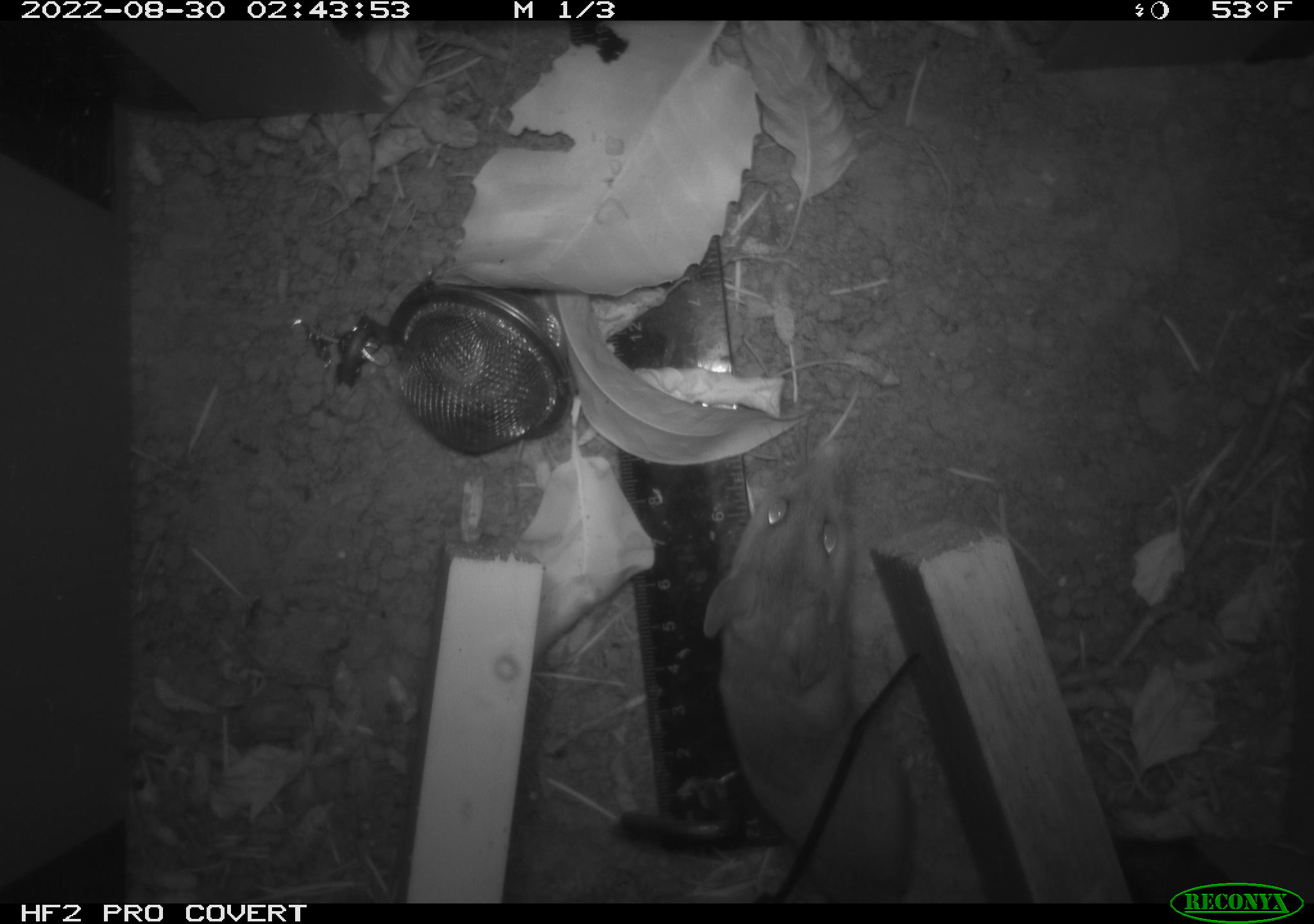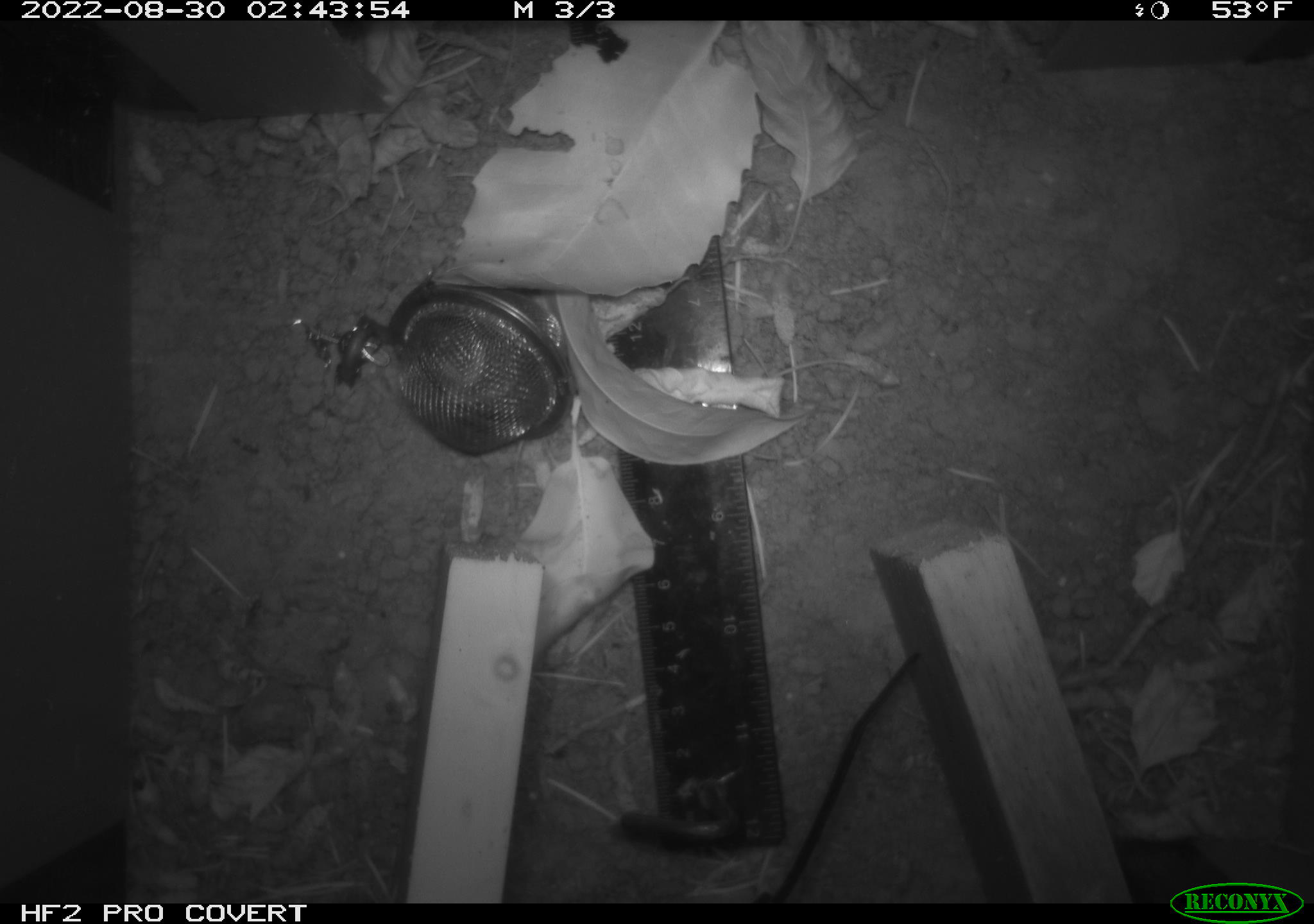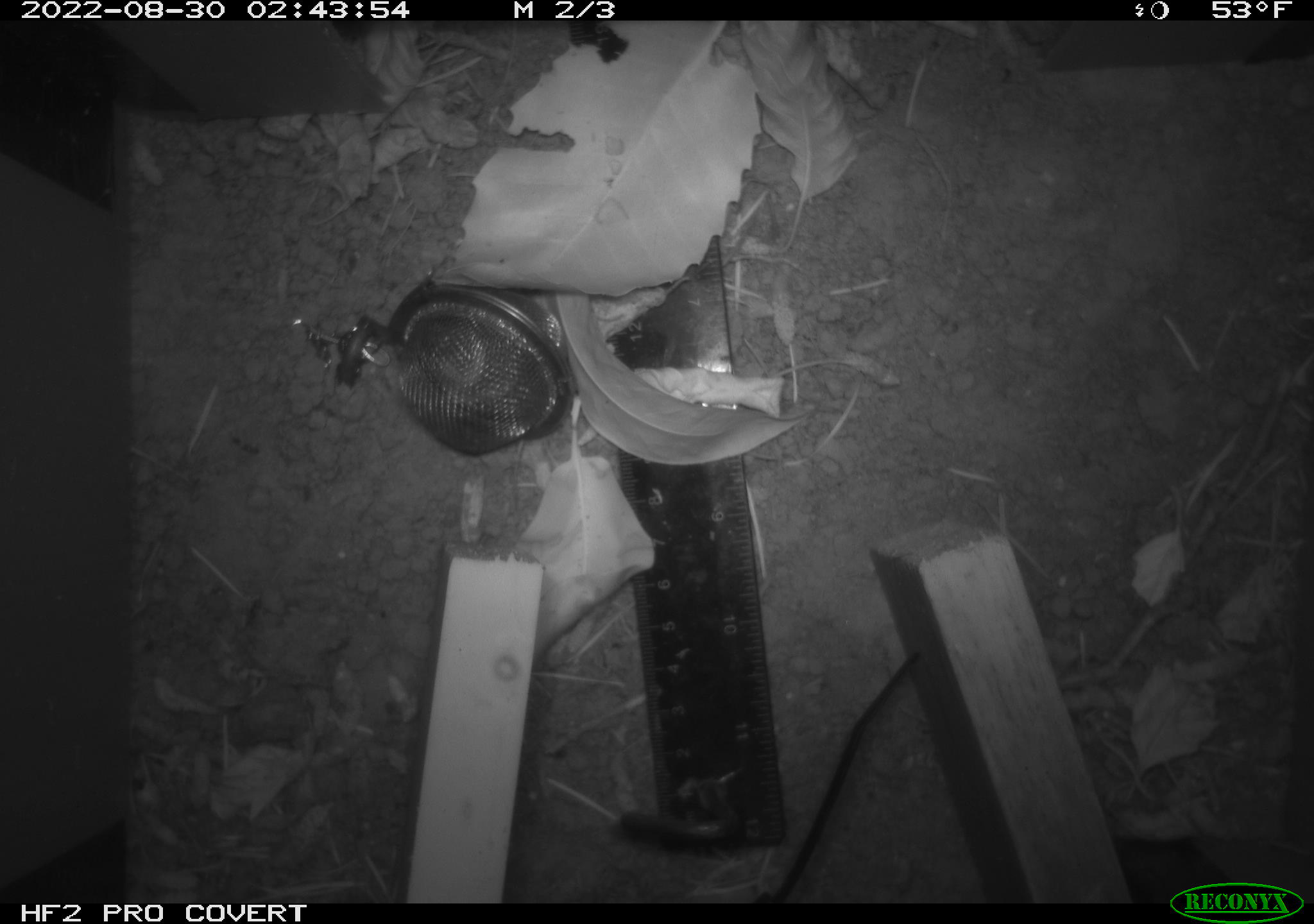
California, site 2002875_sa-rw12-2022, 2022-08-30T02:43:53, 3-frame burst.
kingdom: Animalia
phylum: Chordata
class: Mammalia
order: Rodentia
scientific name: Rodentia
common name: rodent